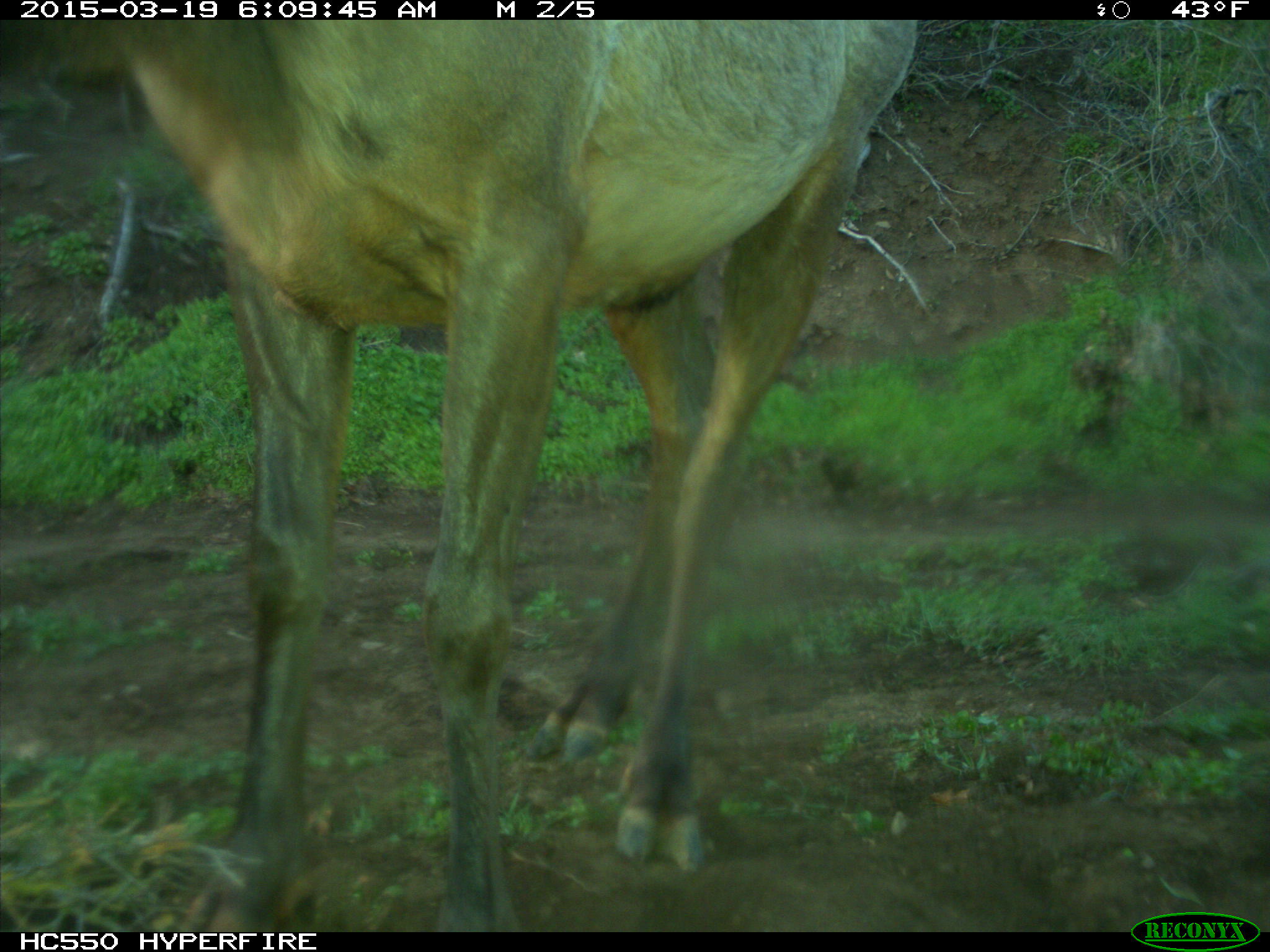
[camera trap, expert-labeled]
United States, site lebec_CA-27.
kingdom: Animalia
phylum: Chordata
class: Mammalia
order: Artiodactyla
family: Cervidae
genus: Cervus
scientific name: Cervus canadensis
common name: elk